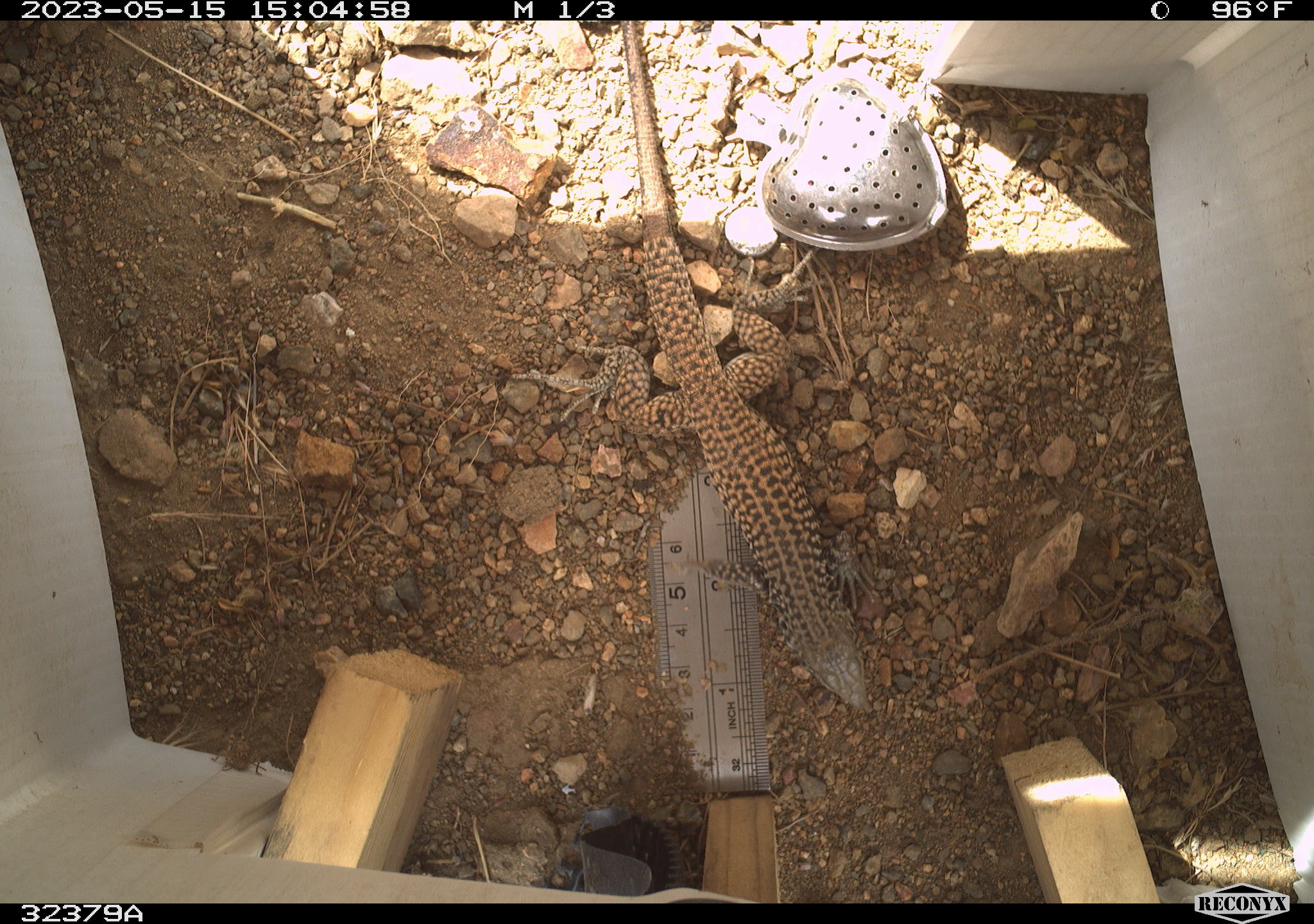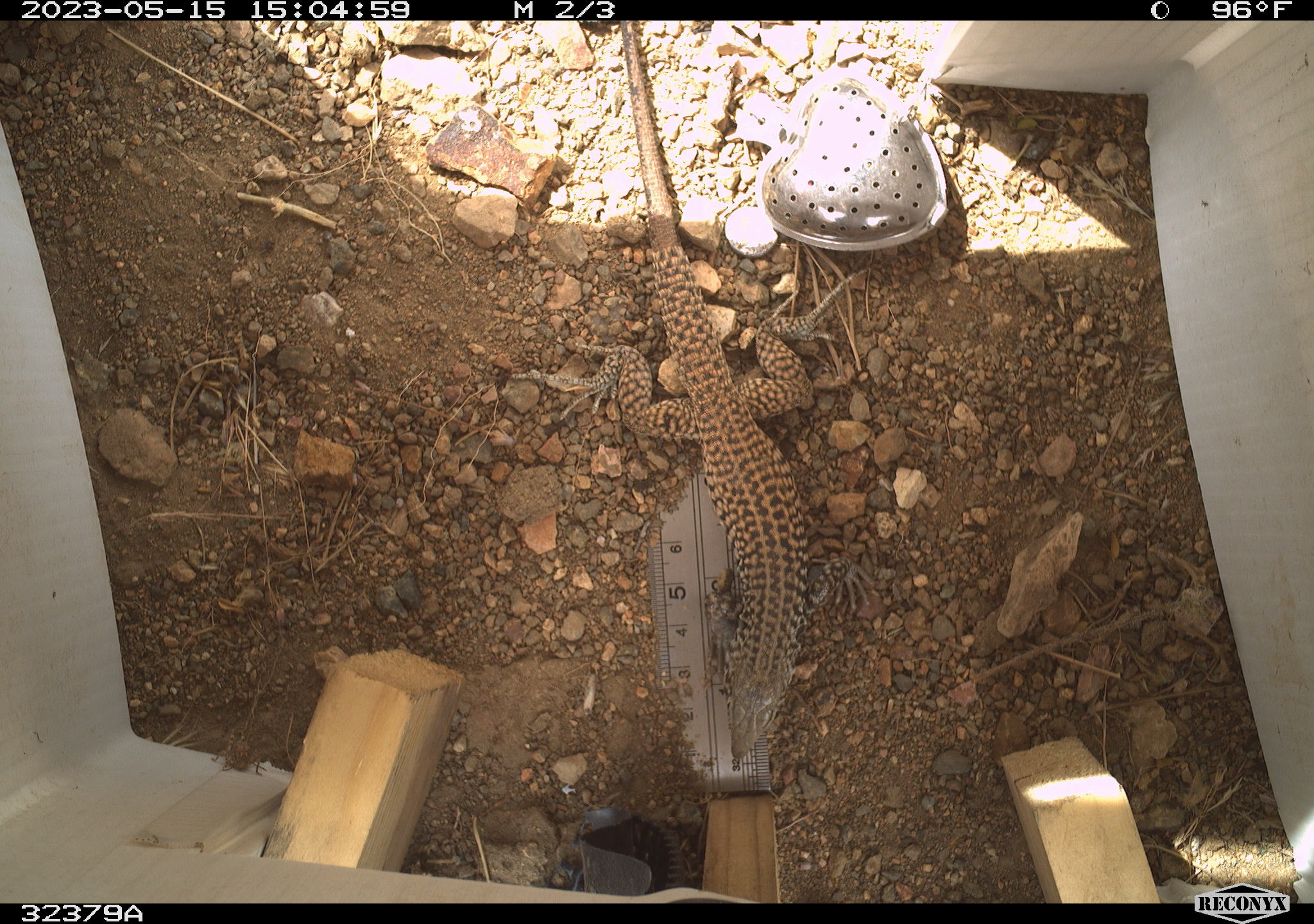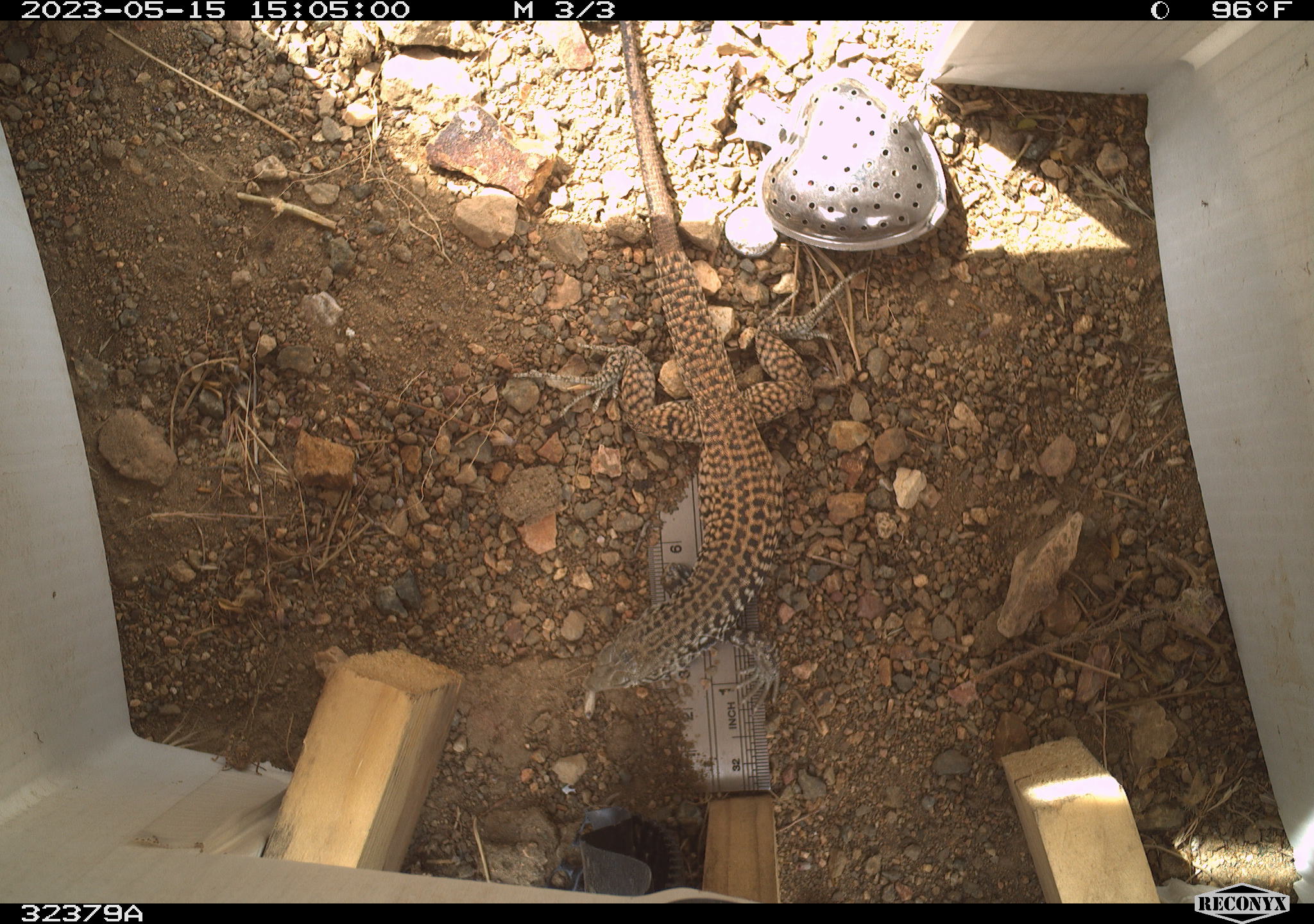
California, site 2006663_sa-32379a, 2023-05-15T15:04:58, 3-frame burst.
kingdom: Animalia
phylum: Chordata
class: Reptilia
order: Squamata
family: Teiidae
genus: Aspidoscelis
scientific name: Aspidoscelis tigris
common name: western whiptail